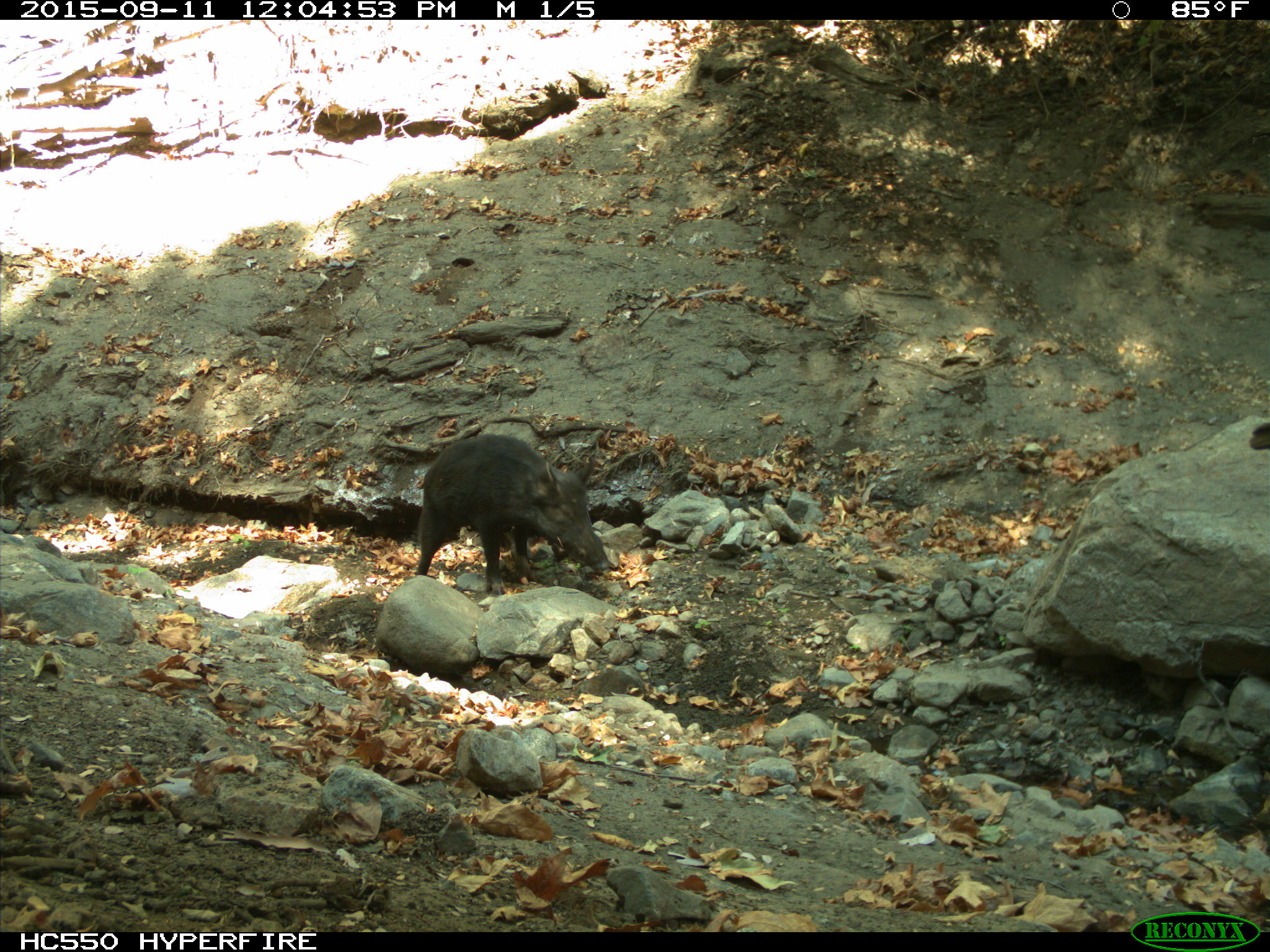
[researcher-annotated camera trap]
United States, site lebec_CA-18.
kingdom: Animalia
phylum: Chordata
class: Mammalia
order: Artiodactyla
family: Suidae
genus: Sus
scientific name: Sus scrofa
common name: wild boar